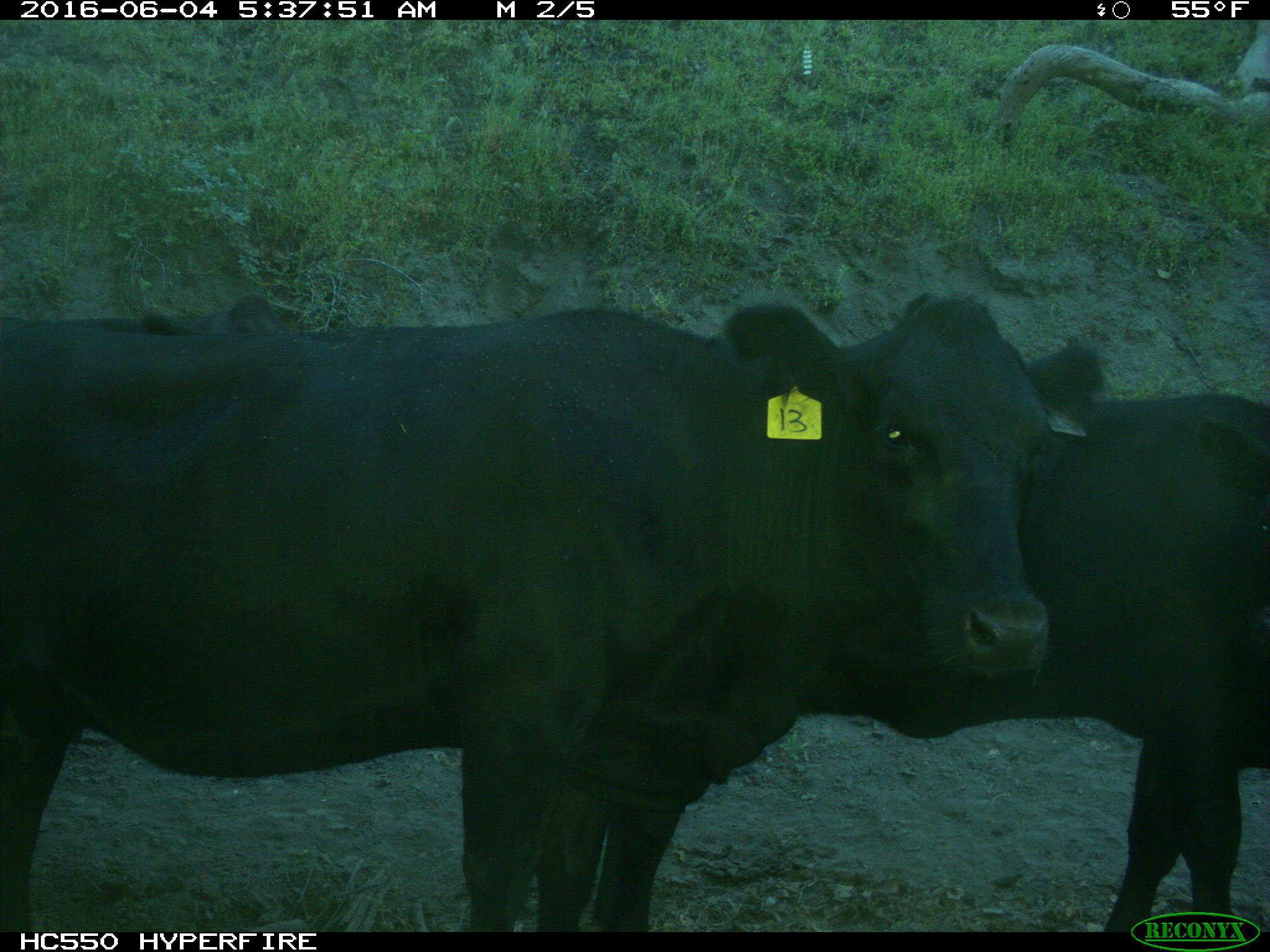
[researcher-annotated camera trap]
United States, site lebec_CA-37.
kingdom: Animalia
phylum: Chordata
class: Mammalia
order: Artiodactyla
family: Bovidae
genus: Bos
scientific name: Bos taurus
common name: domestic cow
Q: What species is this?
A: Bos taurus (domestic cow).